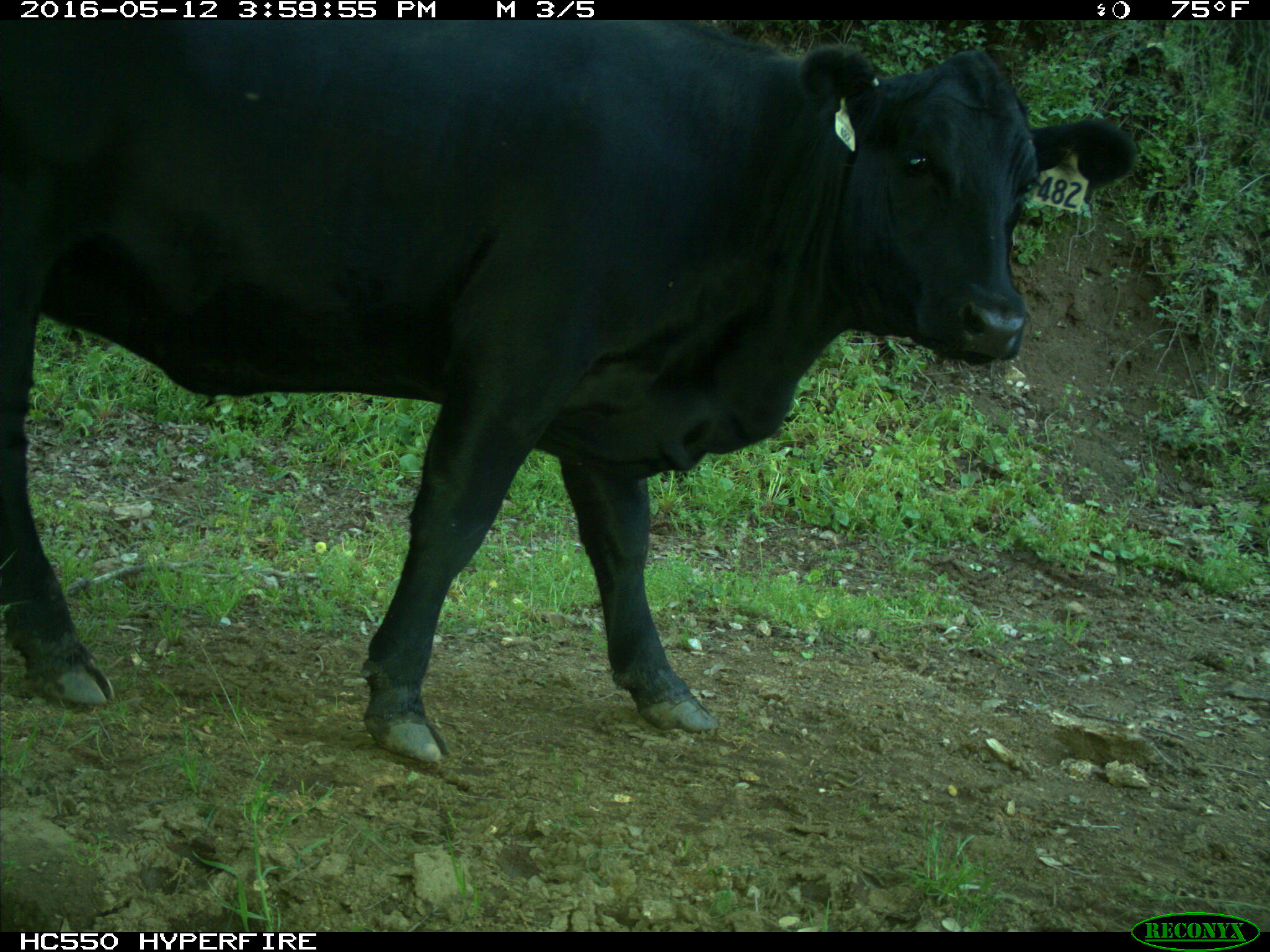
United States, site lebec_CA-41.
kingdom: Animalia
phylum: Chordata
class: Mammalia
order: Artiodactyla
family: Bovidae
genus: Bos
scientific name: Bos taurus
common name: domestic cow